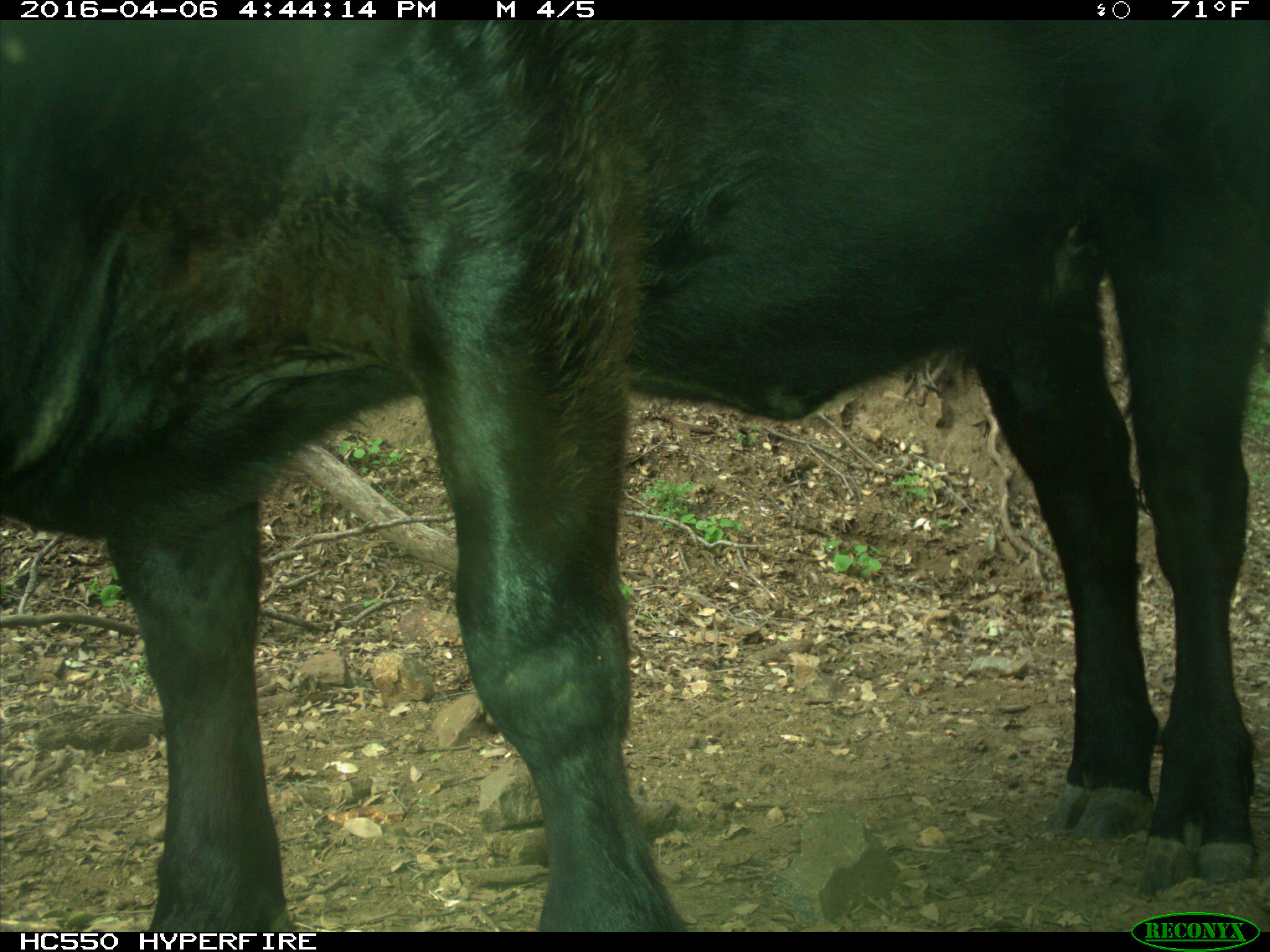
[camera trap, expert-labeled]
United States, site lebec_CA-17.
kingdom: Animalia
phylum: Chordata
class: Mammalia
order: Artiodactyla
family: Bovidae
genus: Bos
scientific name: Bos taurus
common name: domestic cow